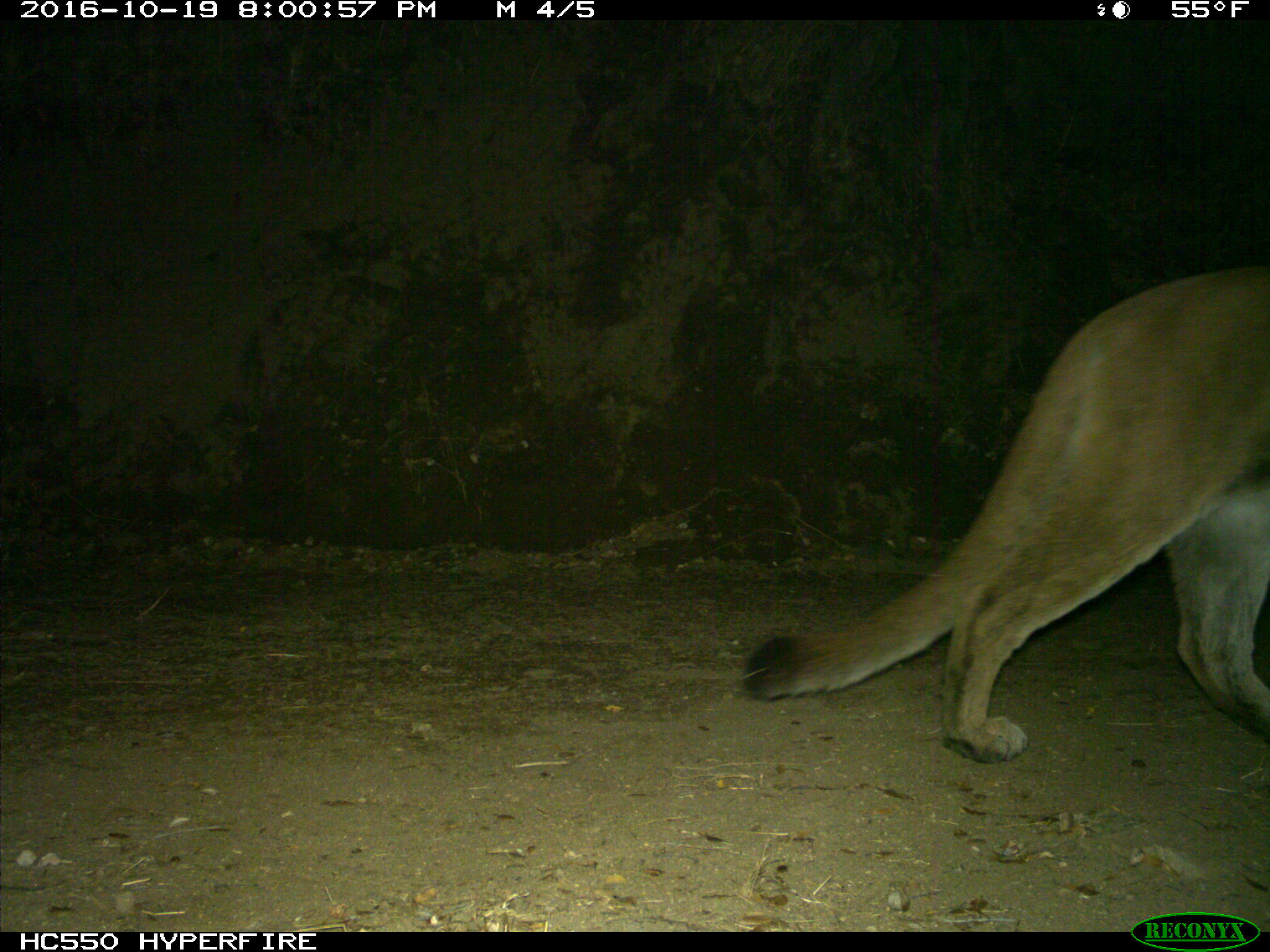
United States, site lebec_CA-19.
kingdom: Animalia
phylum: Chordata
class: Mammalia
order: Carnivora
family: Felidae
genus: Puma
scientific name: Puma concolor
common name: mountain lion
Puma concolor (mountain lion).